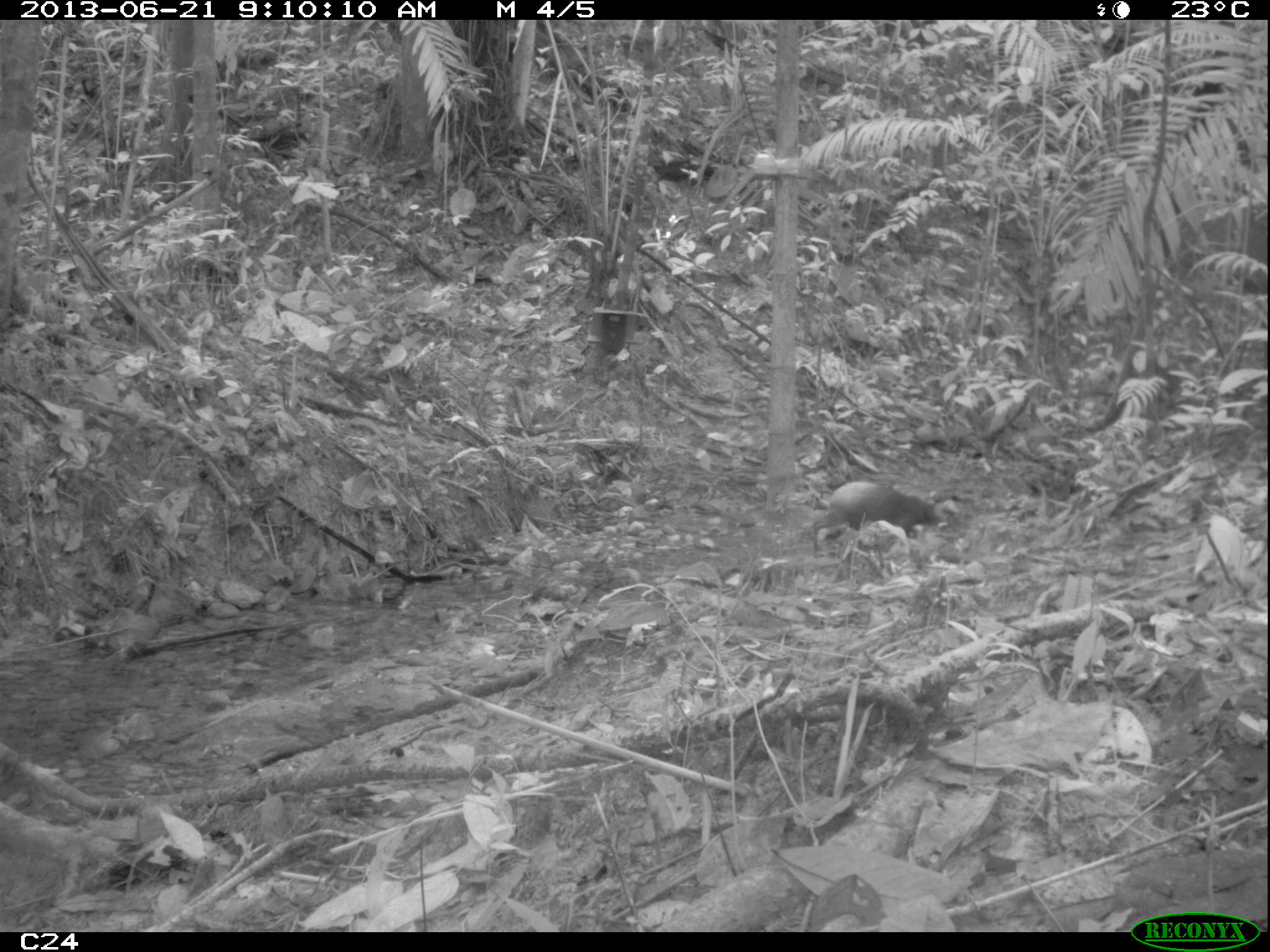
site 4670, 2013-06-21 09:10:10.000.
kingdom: Animalia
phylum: Chordata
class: Mammalia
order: Rodentia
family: Dasyproctidae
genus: Dasyprocta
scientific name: Dasyprocta leporina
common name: red-rumped agouti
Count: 1.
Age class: adult.